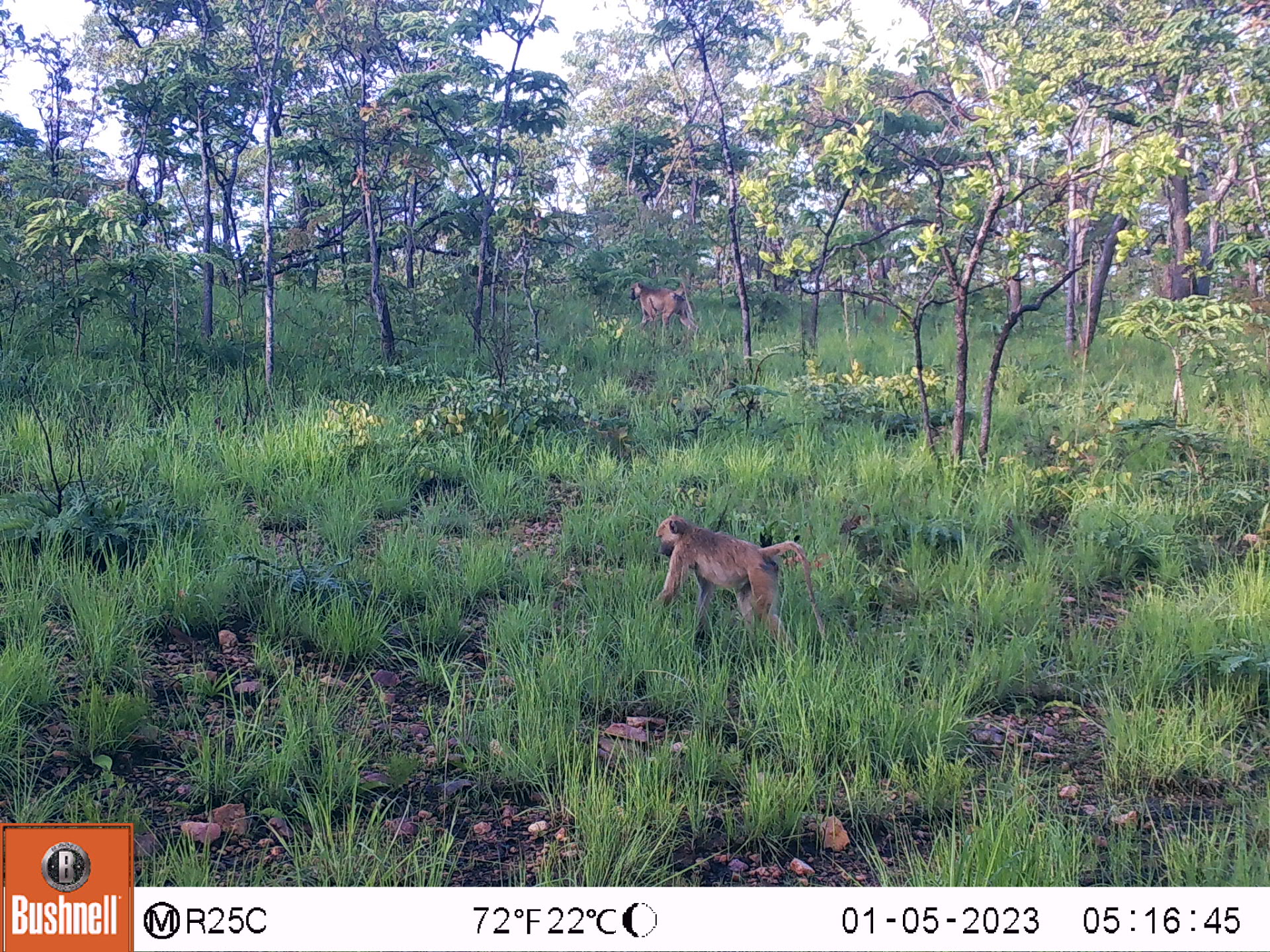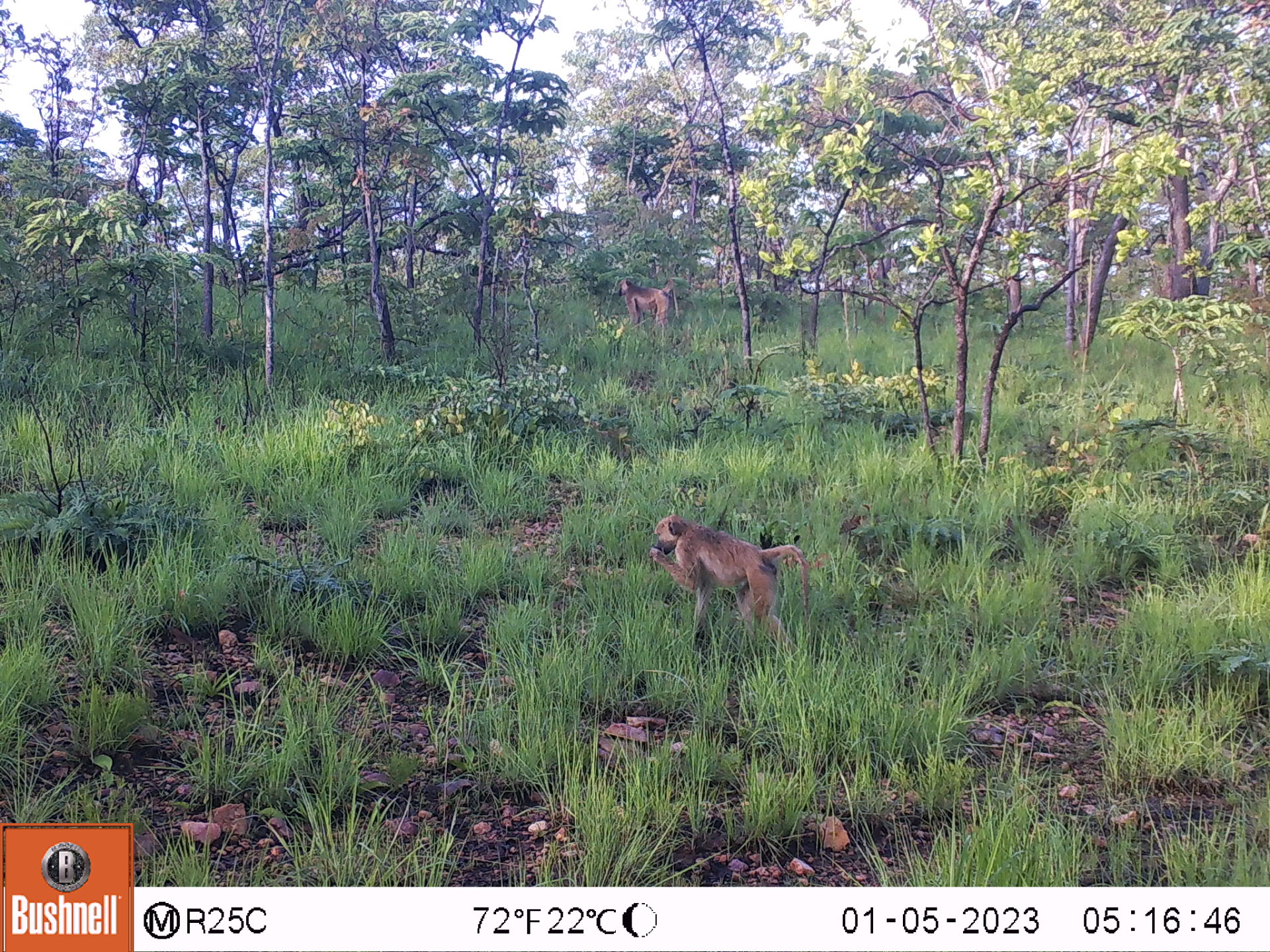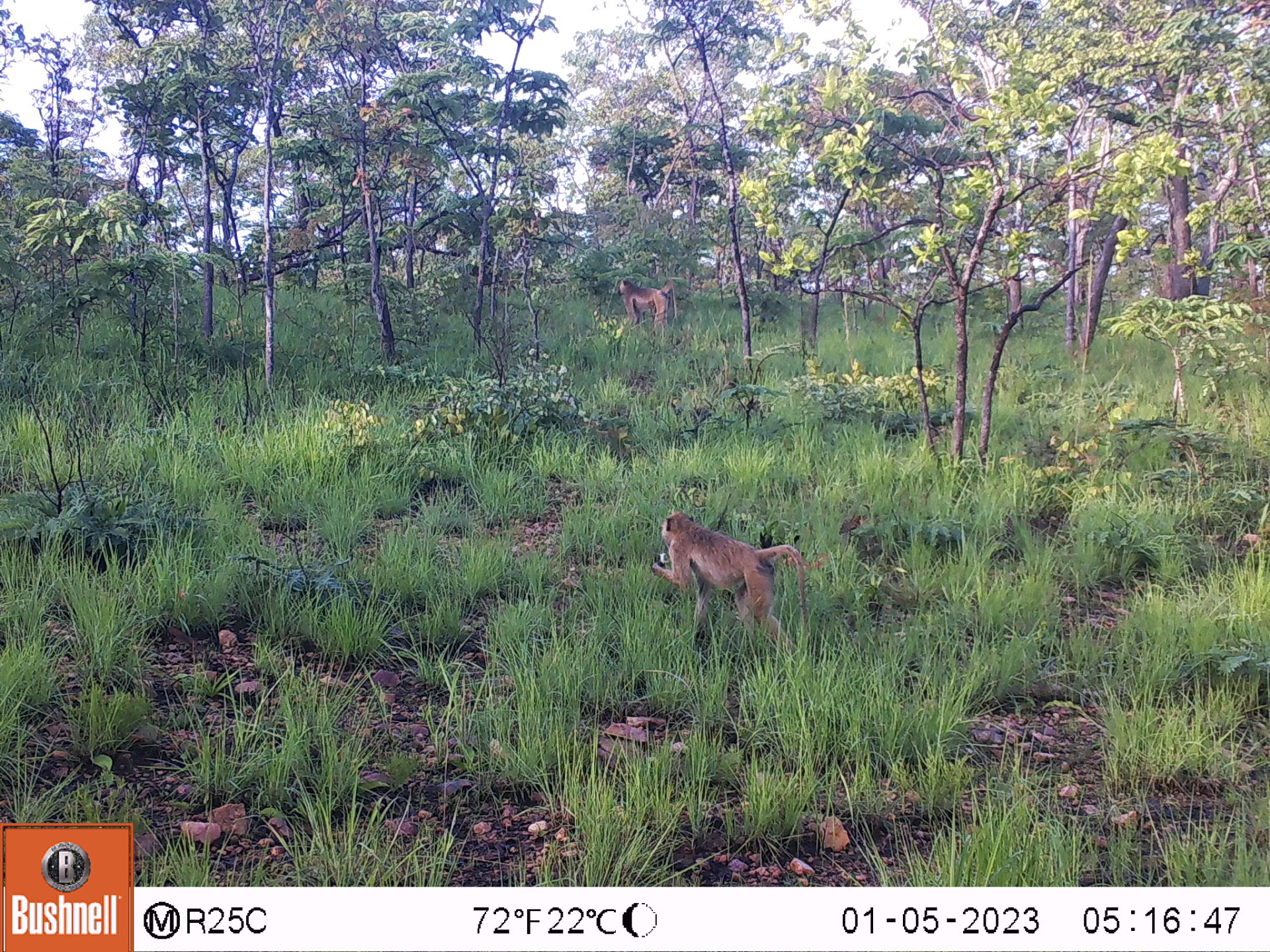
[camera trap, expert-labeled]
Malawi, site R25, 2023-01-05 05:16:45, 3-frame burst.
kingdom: Animalia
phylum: Chordata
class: Mammalia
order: Primates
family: Cercopithecidae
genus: Papio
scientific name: Papio cynocephalus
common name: yellow baboon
Yellow baboon (Papio cynocephalus), count 2.